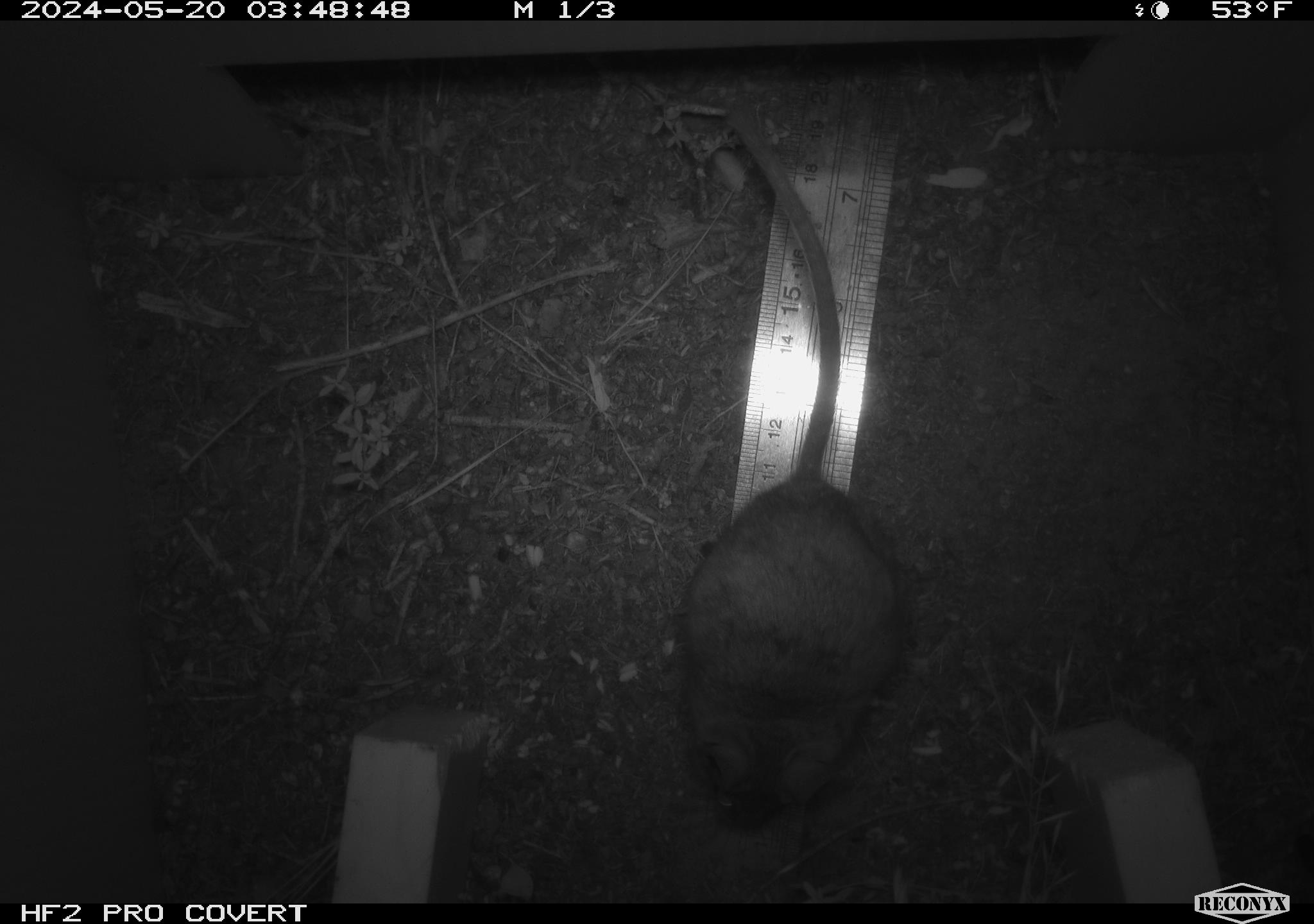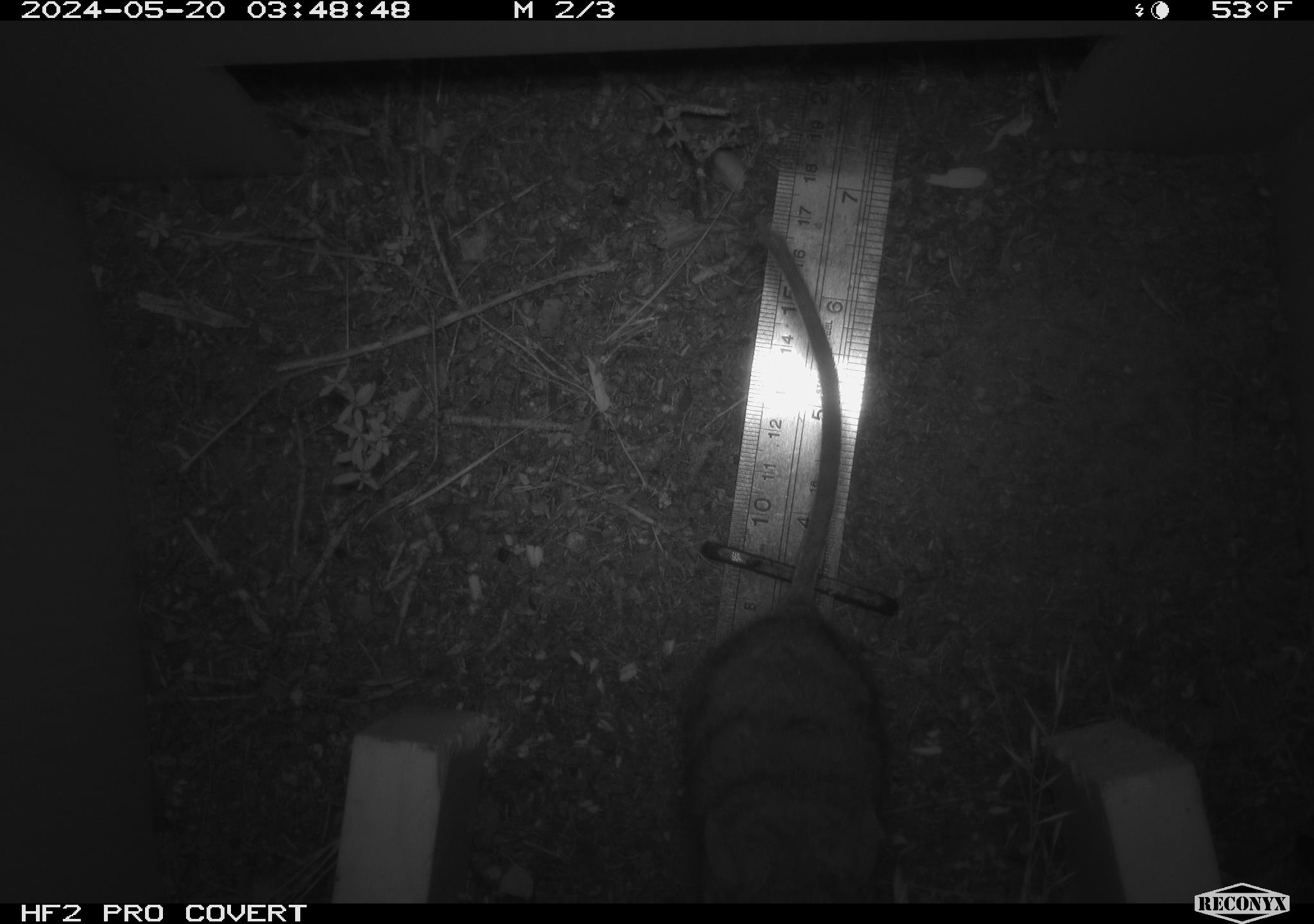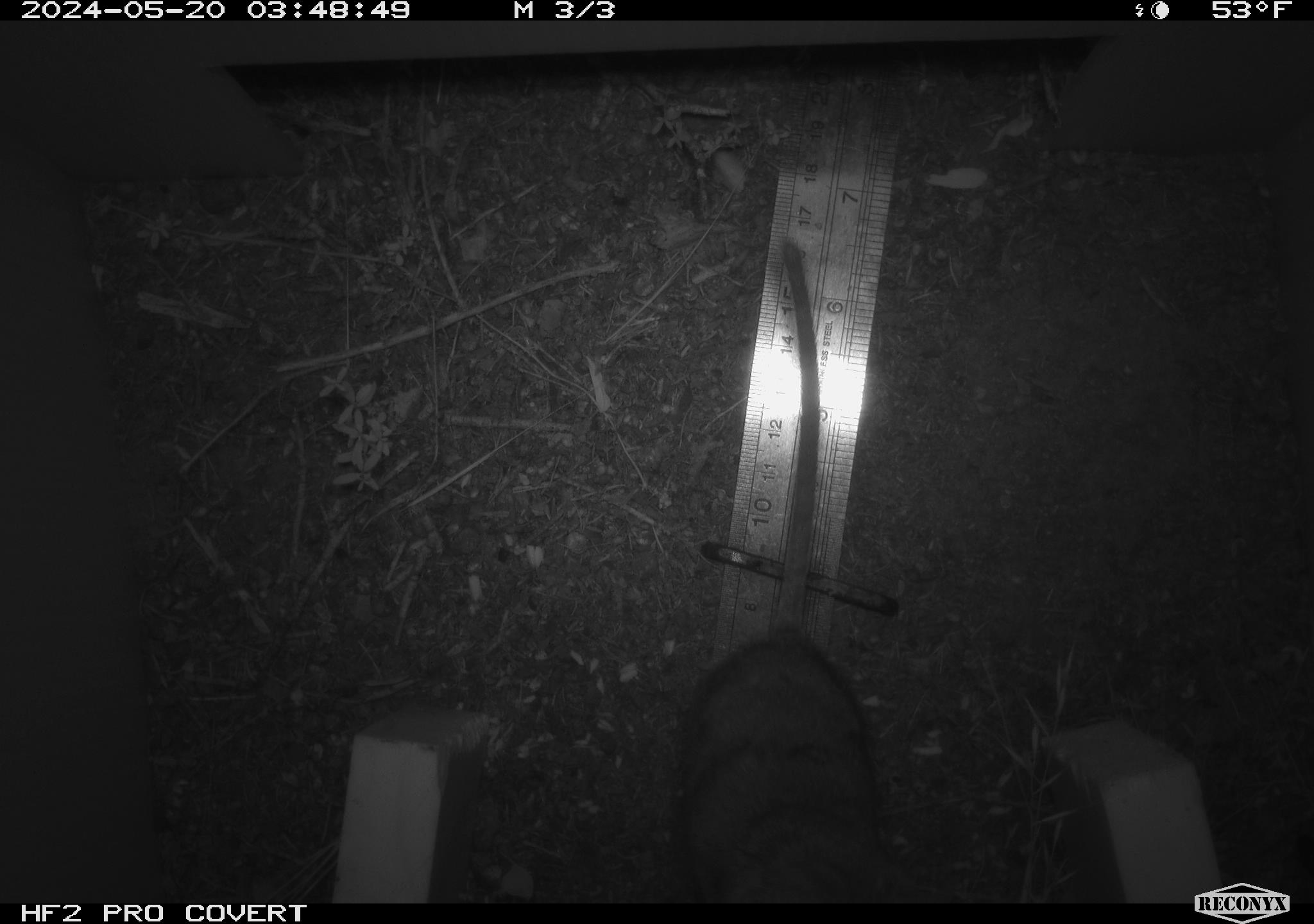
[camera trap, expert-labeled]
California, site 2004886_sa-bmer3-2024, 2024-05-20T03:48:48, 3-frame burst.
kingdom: Animalia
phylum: Chordata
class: Mammalia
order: Rodentia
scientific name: Rodentia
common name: mouse species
Mouse species (Rodentia).